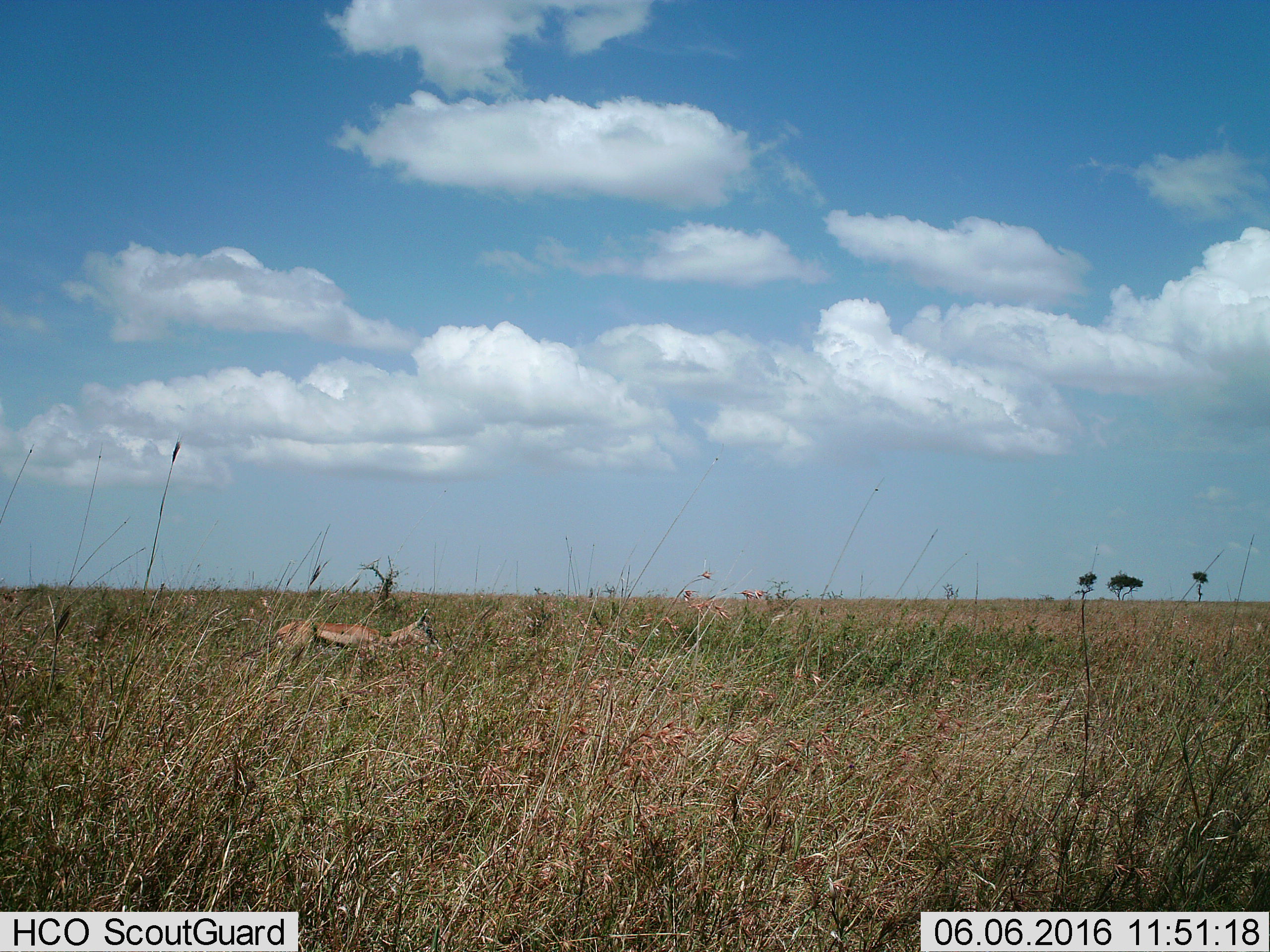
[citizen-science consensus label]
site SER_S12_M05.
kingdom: Animalia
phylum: Chordata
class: Mammalia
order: Artiodactyla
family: Bovidae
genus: Eudorcas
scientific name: Eudorcas thomsonii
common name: thomson's gazelle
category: gazellethomsons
Gazellethomsons (thomson's gazelle) (Eudorcas thomsonii), count 1. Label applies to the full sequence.